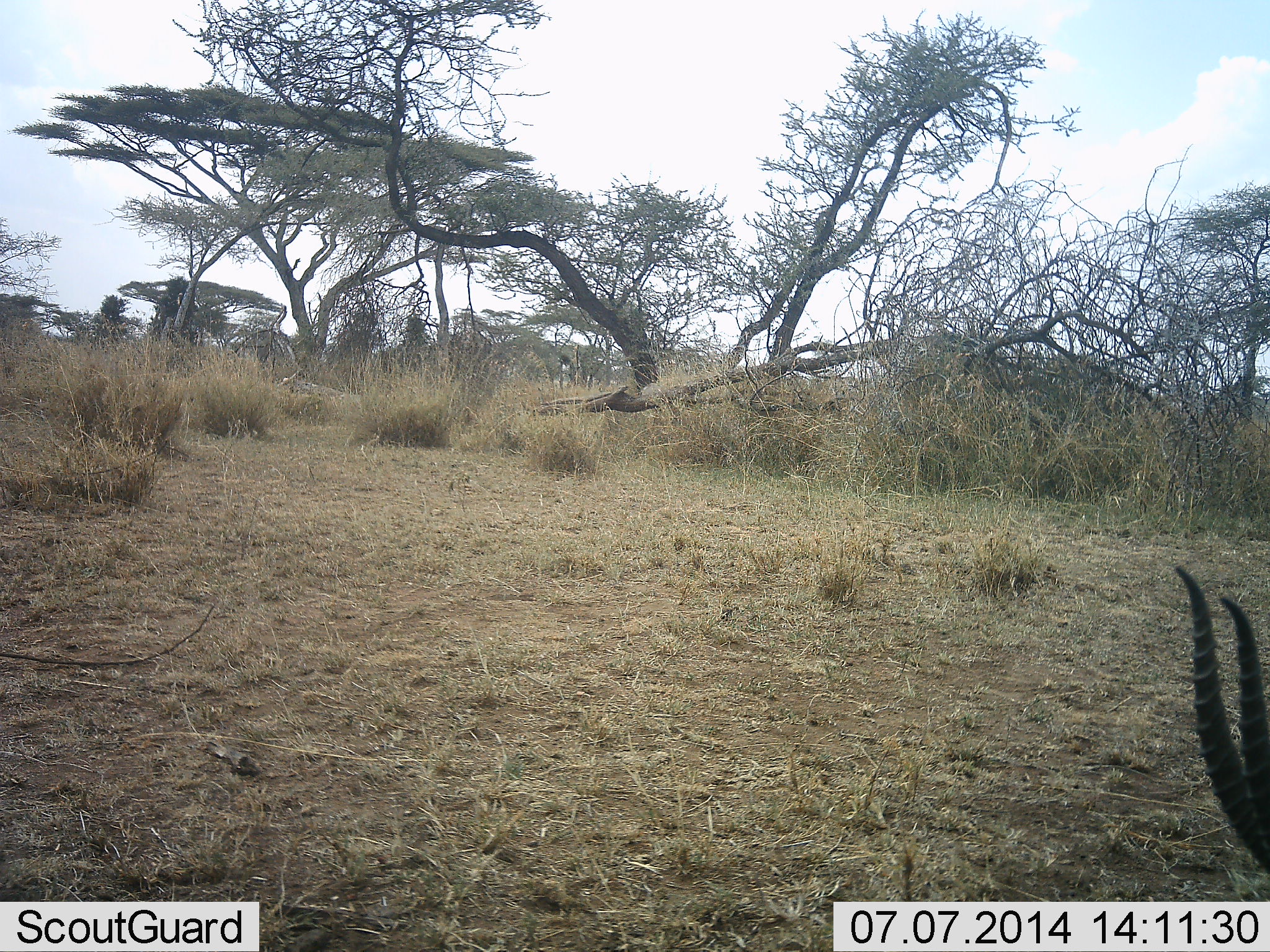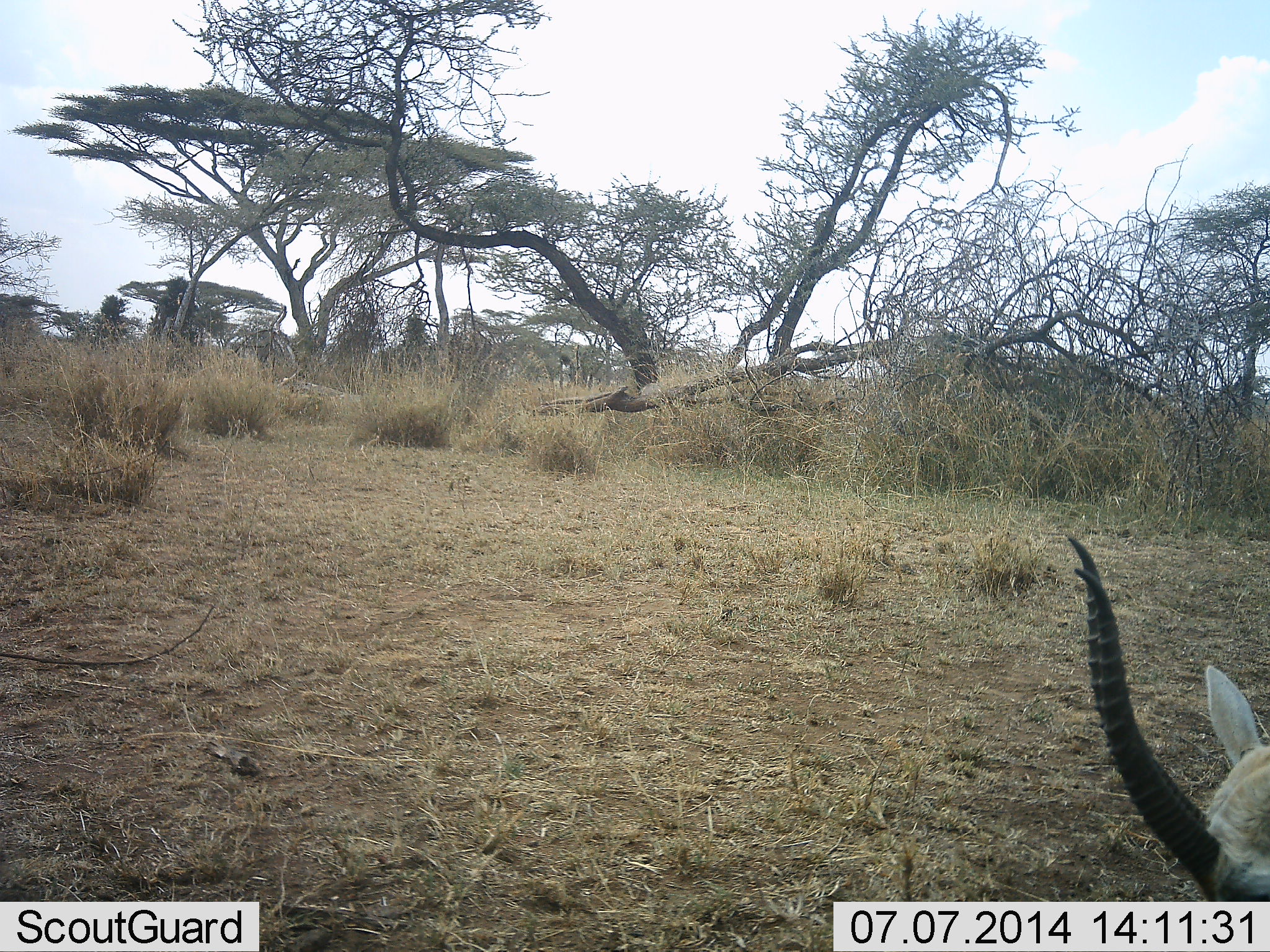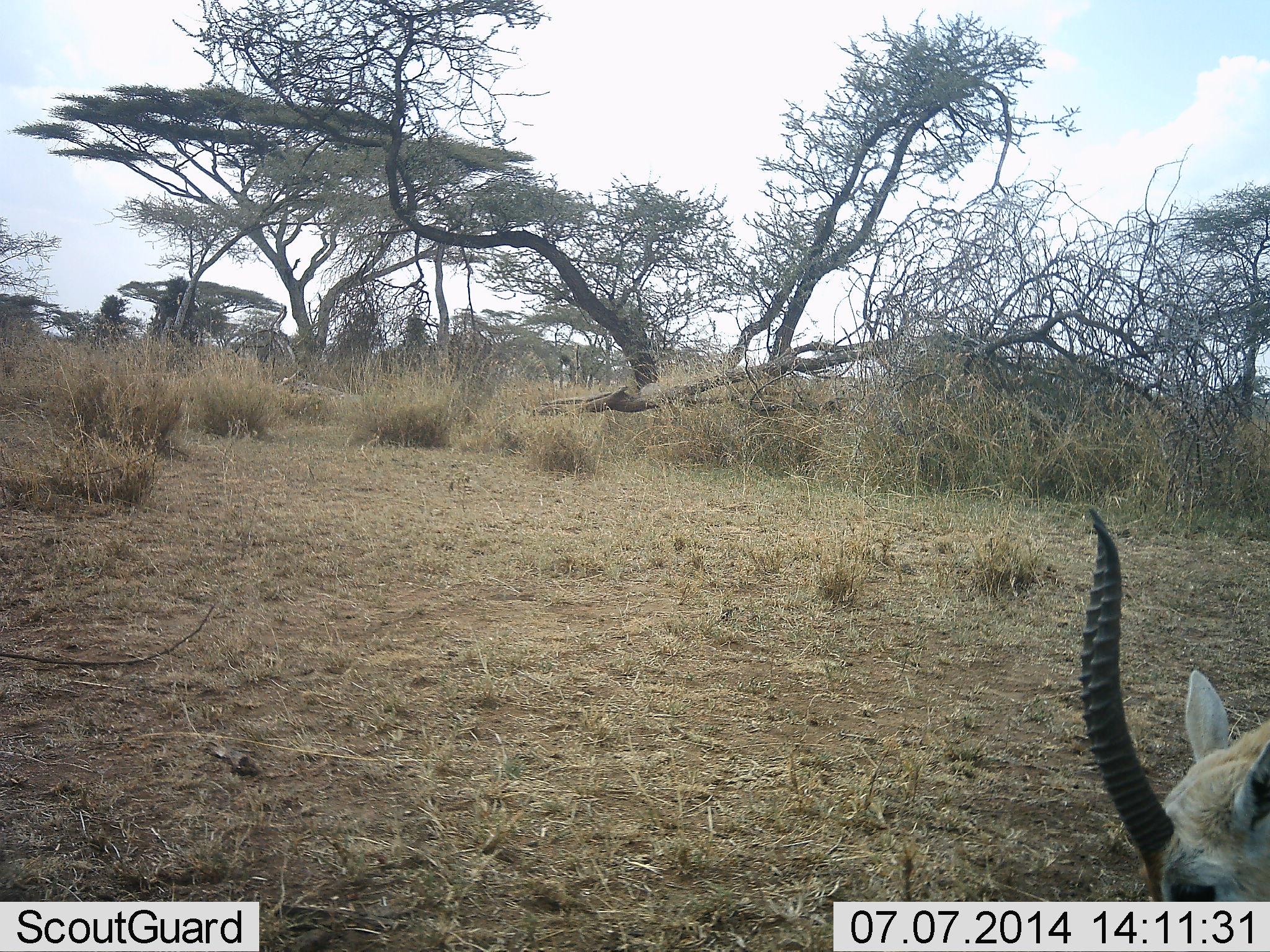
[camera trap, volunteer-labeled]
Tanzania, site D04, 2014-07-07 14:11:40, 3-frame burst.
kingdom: Animalia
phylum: Chordata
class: Mammalia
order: Artiodactyla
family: Bovidae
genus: Eudorcas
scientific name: Eudorcas thomsonii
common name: thomson's gazelle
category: gazellethomsons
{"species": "gazellethomsons (thomson's gazelle) (Eudorcas thomsonii)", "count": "1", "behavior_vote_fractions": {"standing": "0%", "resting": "10%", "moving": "30%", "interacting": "10%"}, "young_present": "0%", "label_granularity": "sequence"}